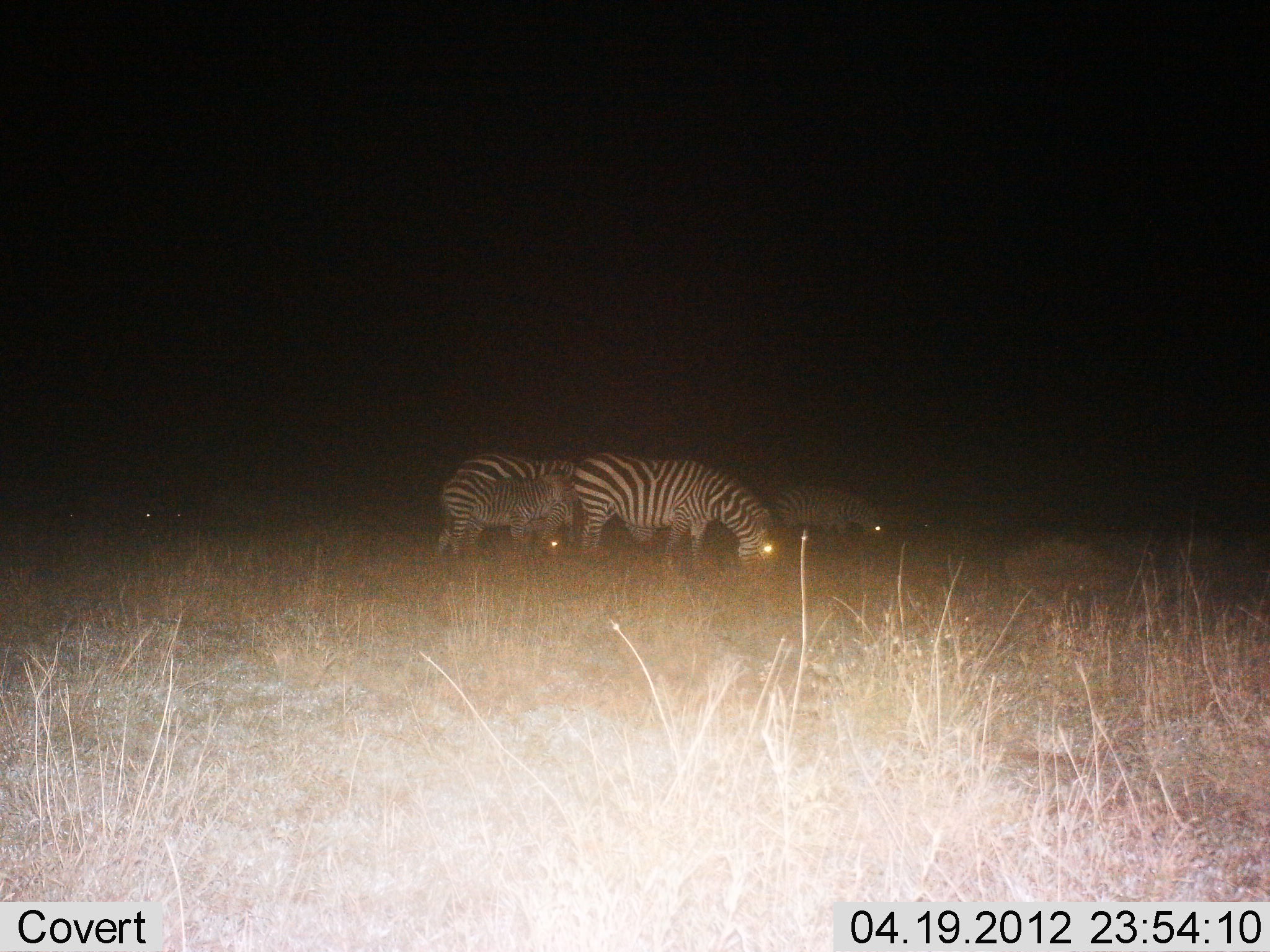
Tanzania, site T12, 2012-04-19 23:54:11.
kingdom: Animalia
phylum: Chordata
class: Mammalia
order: Perissodactyla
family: Equidae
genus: Equus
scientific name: Equus quagga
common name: plains zebra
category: zebra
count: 4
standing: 31%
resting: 0%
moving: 0%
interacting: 0%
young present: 69%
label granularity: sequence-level